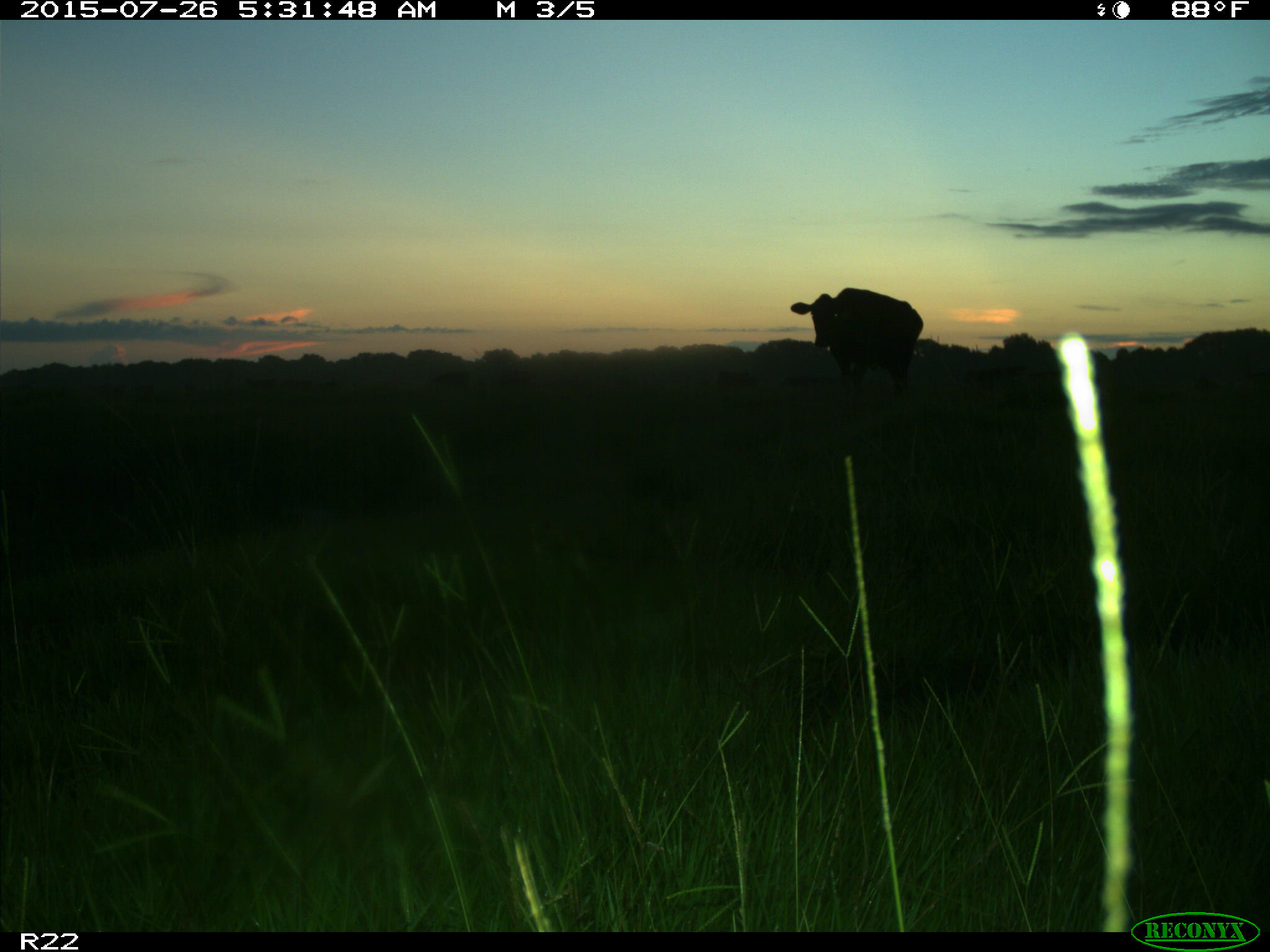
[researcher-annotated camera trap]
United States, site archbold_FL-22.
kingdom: Animalia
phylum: Chordata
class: Mammalia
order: Artiodactyla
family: Bovidae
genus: Bos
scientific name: Bos taurus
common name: domestic cow